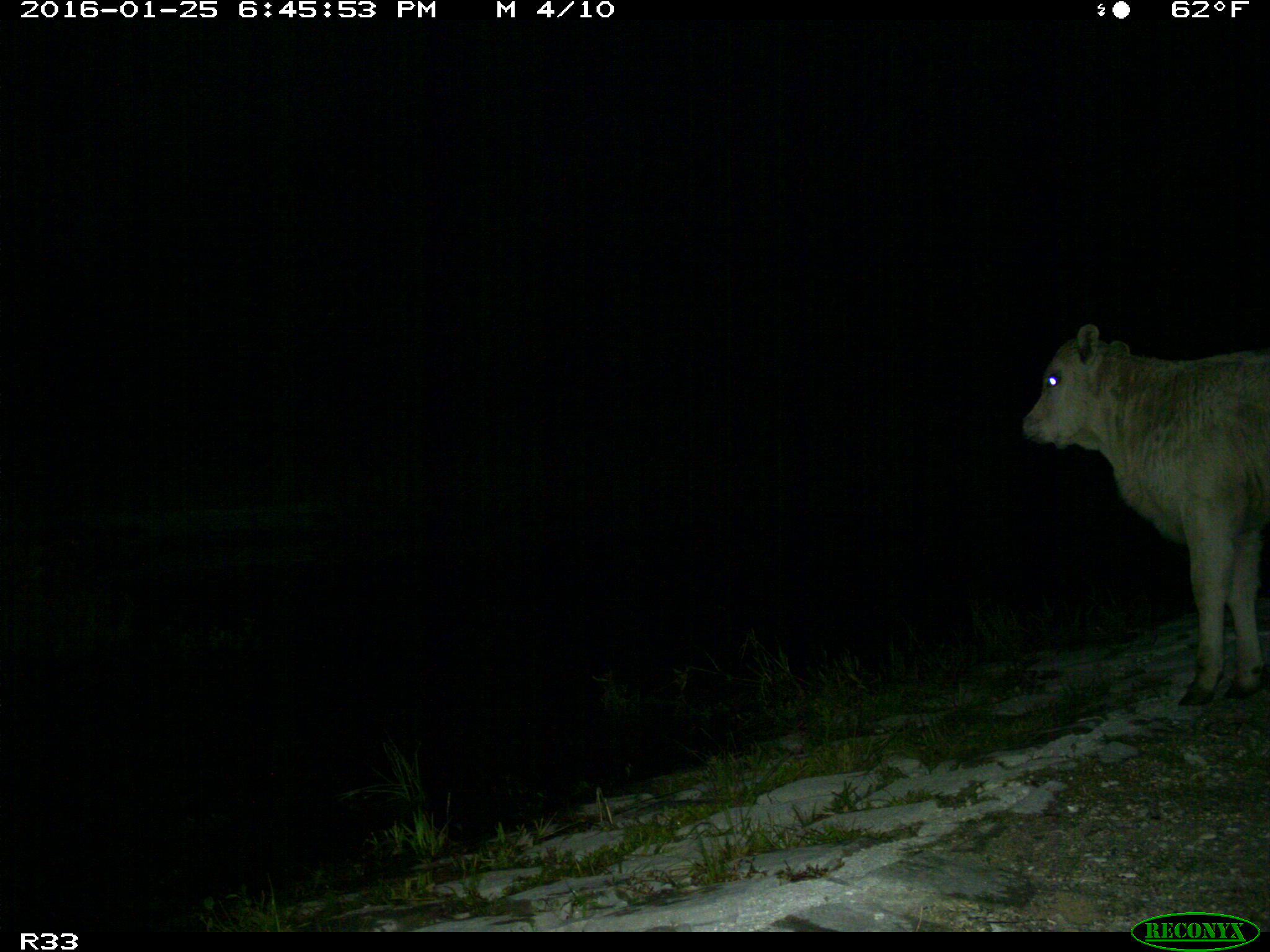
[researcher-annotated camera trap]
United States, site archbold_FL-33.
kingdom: Animalia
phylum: Chordata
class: Mammalia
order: Artiodactyla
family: Bovidae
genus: Bos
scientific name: Bos taurus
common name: domestic cow